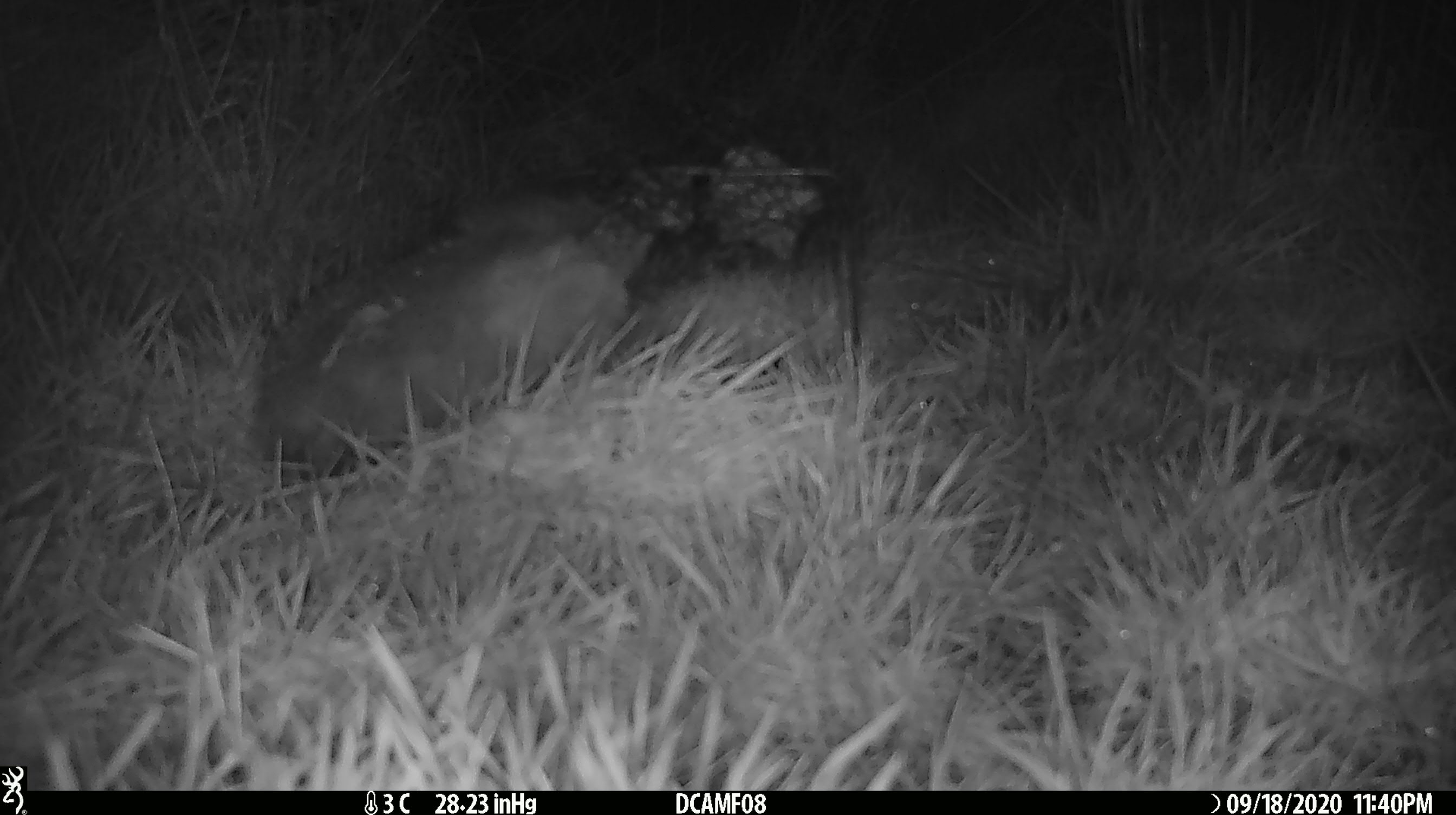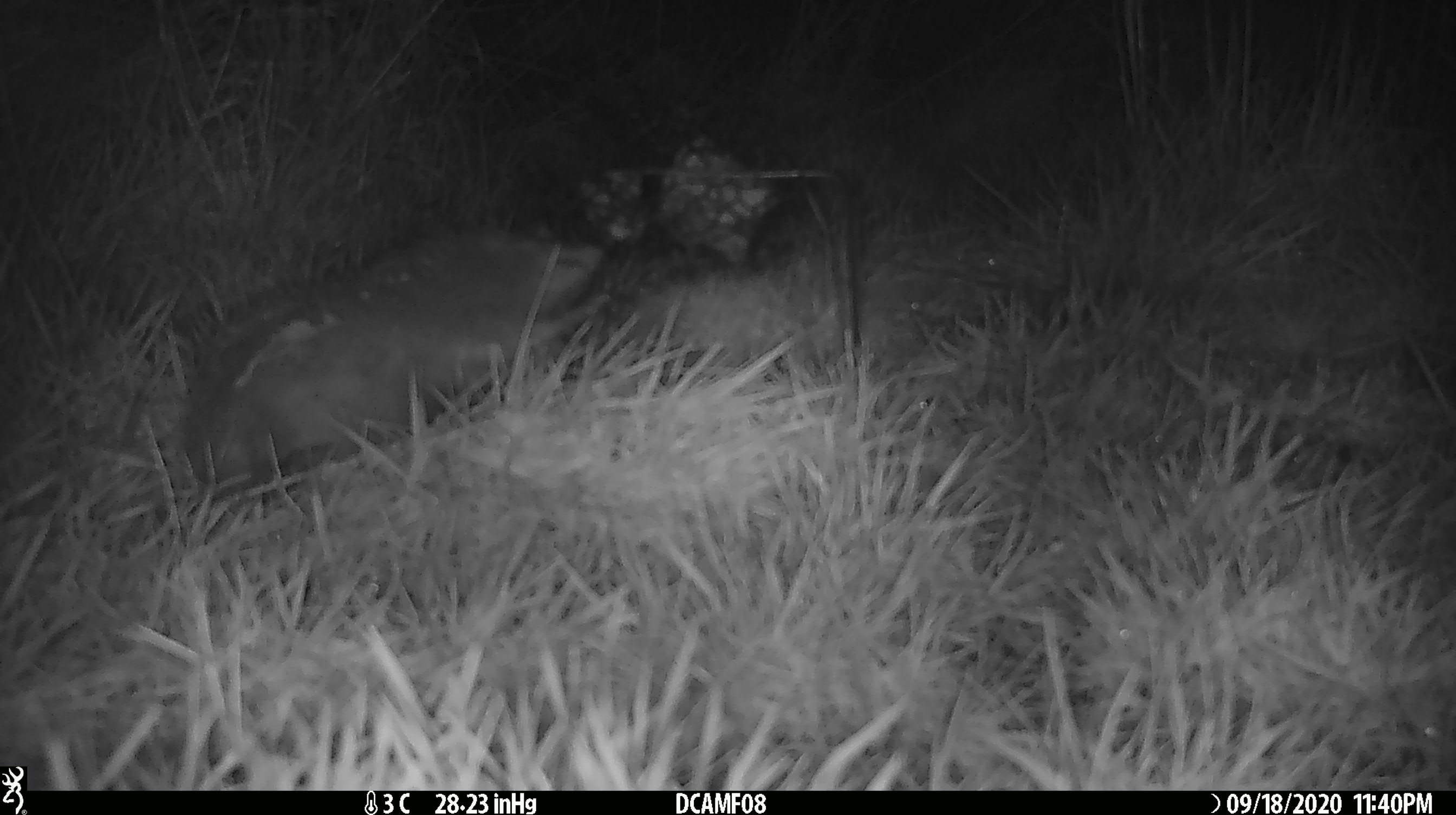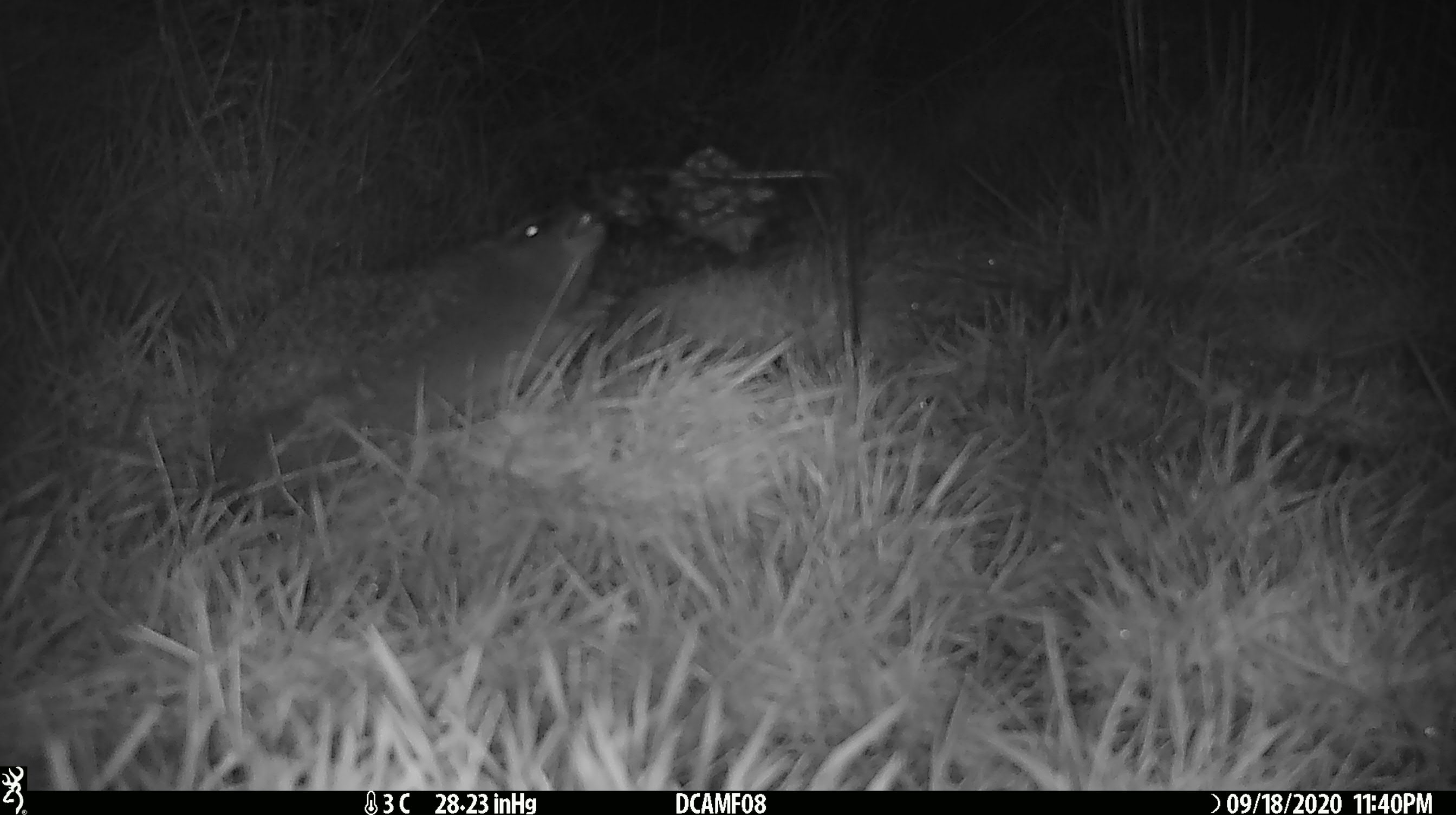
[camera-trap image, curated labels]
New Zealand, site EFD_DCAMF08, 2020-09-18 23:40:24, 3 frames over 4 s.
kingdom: Animalia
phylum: Chordata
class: Mammalia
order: Eulipotyphla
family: Erinaceidae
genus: Erinaceus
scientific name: Erinaceus europaeus europaeus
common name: european hedgehog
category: hedgehog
Hedgehog (european hedgehog) (Erinaceus europaeus europaeus).